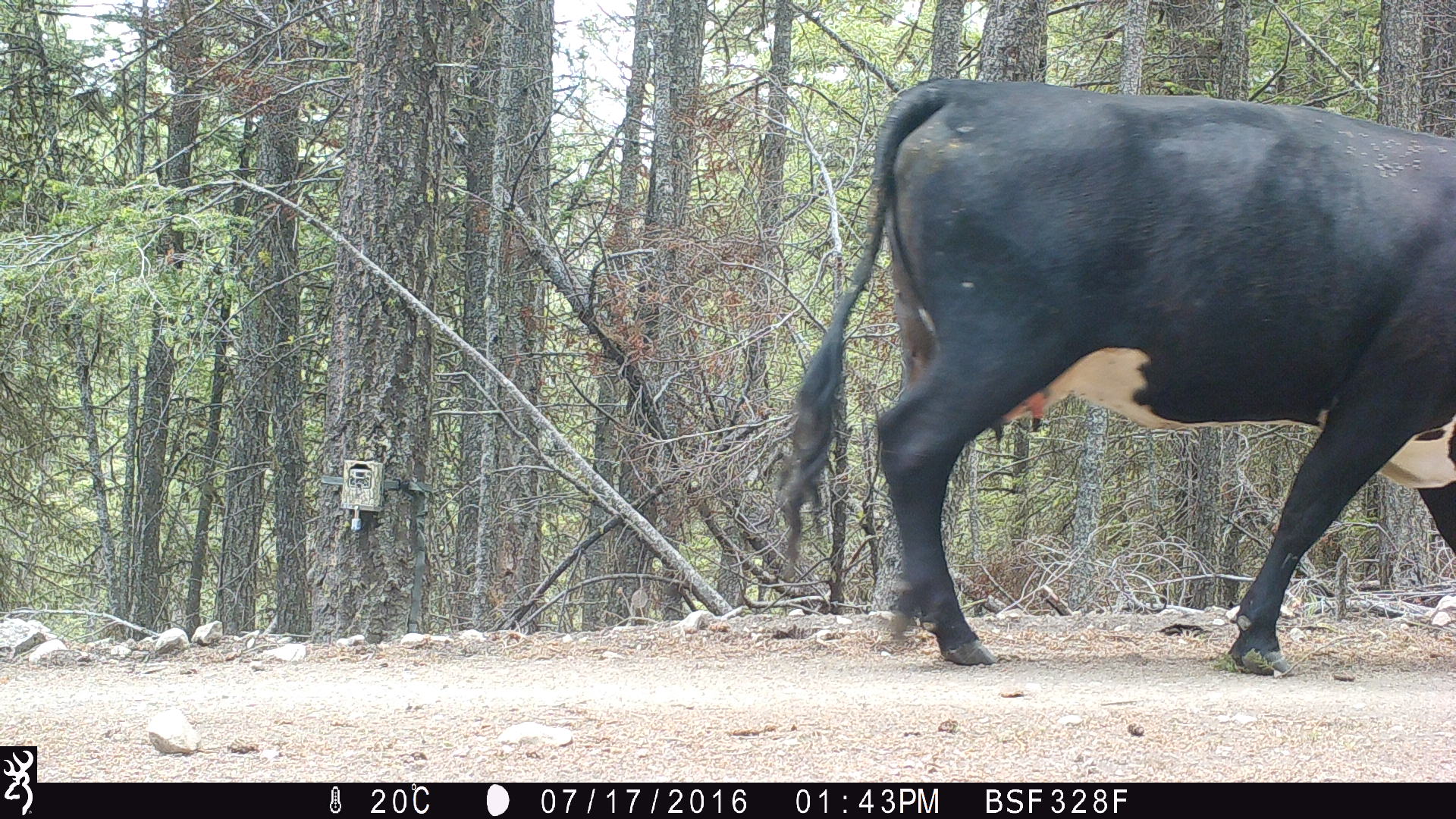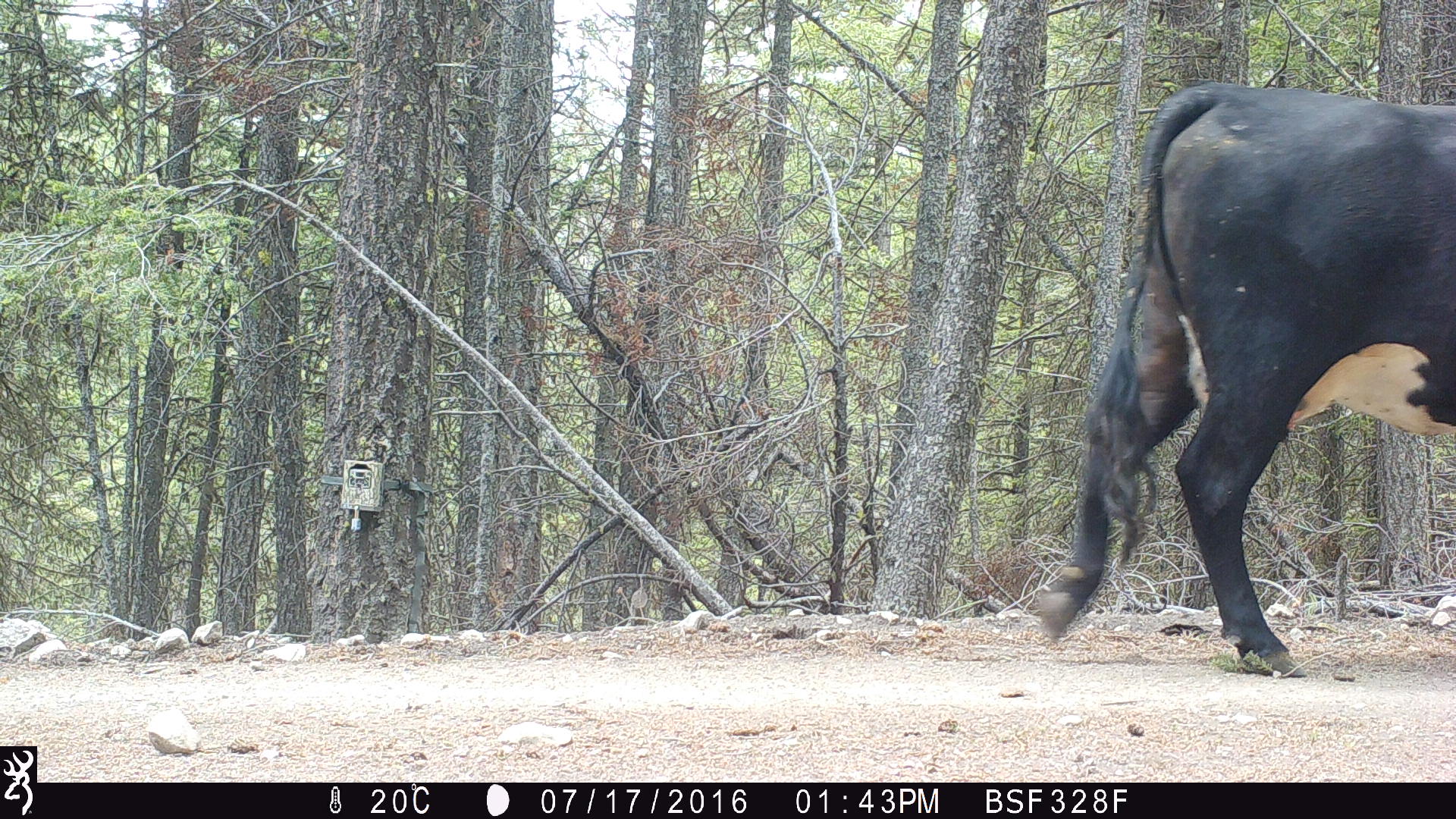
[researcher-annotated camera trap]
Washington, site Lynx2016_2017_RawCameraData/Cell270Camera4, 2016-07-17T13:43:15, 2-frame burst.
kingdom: Animalia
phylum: Chordata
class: Mammalia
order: Artiodactyla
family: Bovidae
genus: Bos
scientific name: Bos taurus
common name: domestic cattle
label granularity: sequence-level